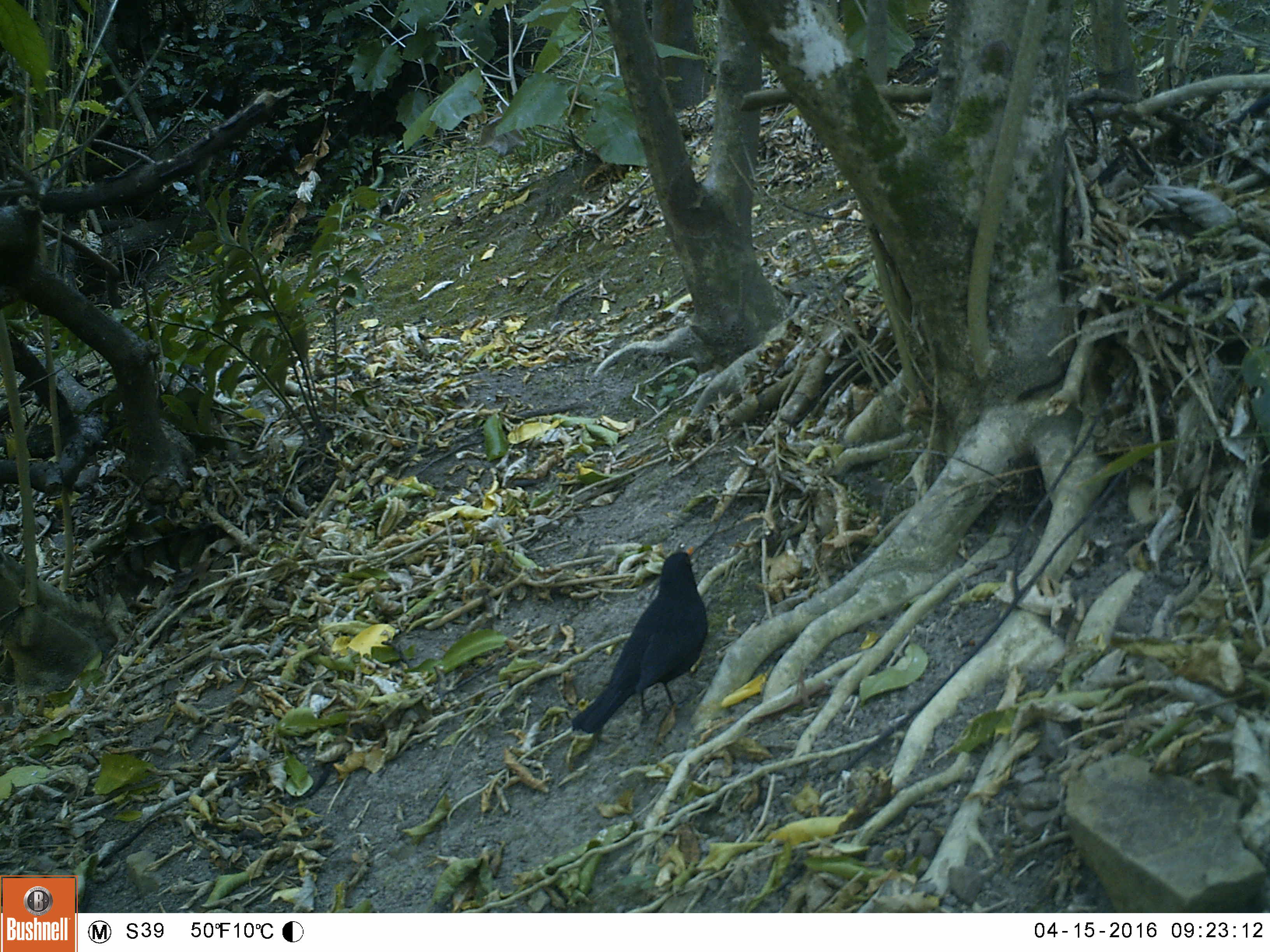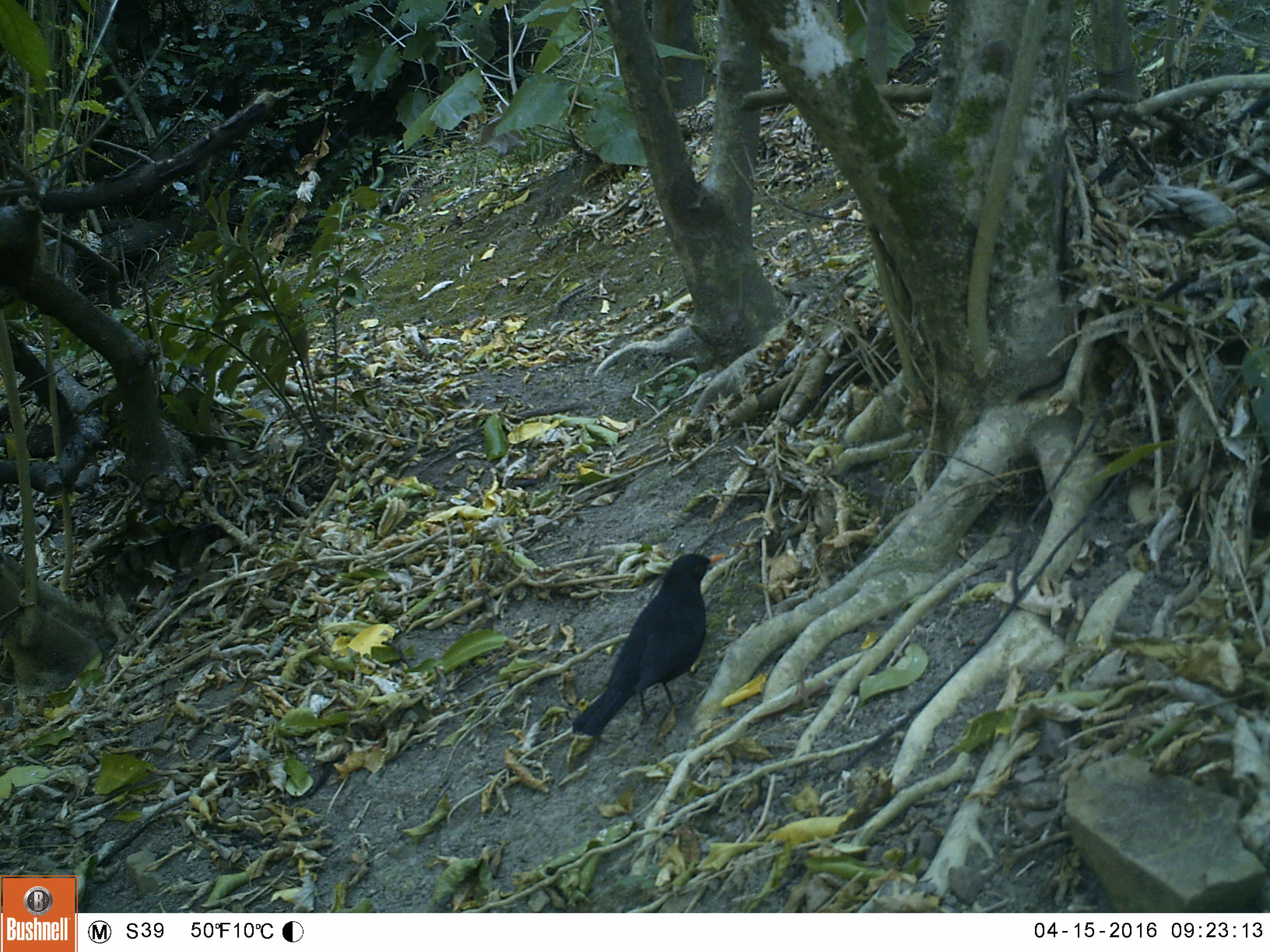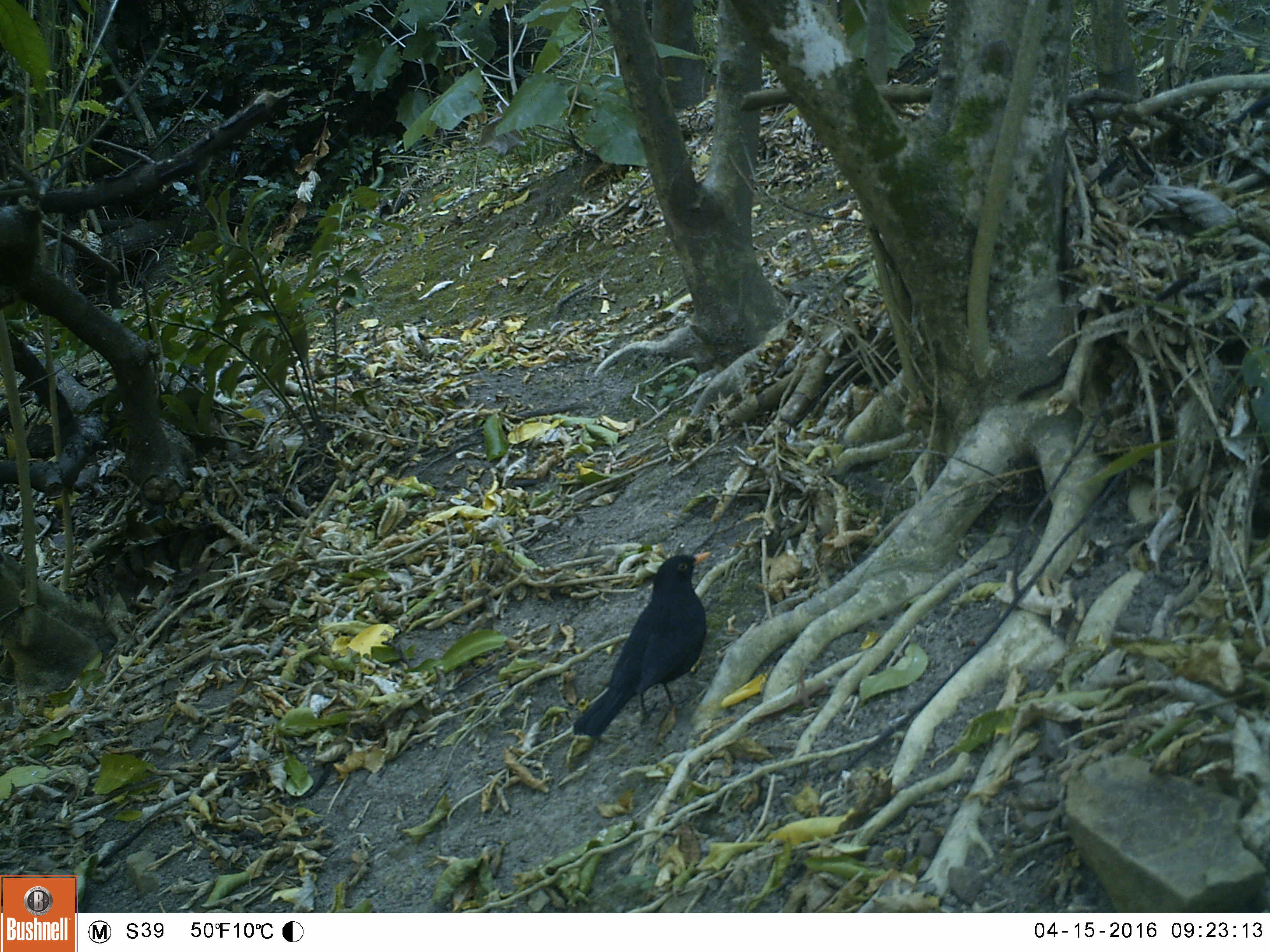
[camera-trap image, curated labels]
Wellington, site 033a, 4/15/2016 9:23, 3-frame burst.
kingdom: Animalia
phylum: Chordata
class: Aves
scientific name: Aves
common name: bird